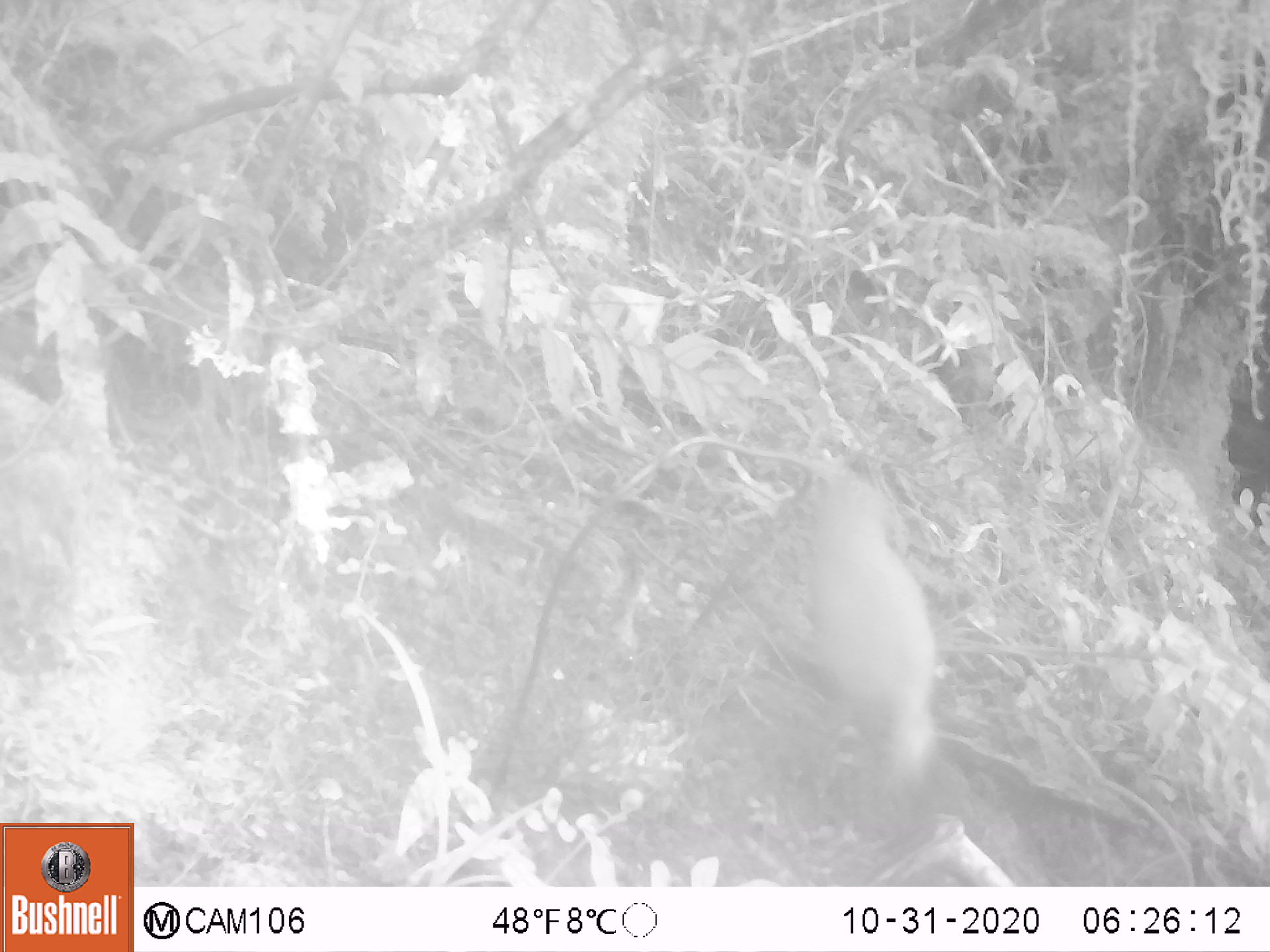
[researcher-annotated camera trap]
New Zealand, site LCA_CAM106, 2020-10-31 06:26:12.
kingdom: Animalia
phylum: Chordata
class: Mammalia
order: Carnivora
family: Mustelidae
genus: Mustela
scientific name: Mustela erminea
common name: stoat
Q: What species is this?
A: Stoat (Mustela erminea).